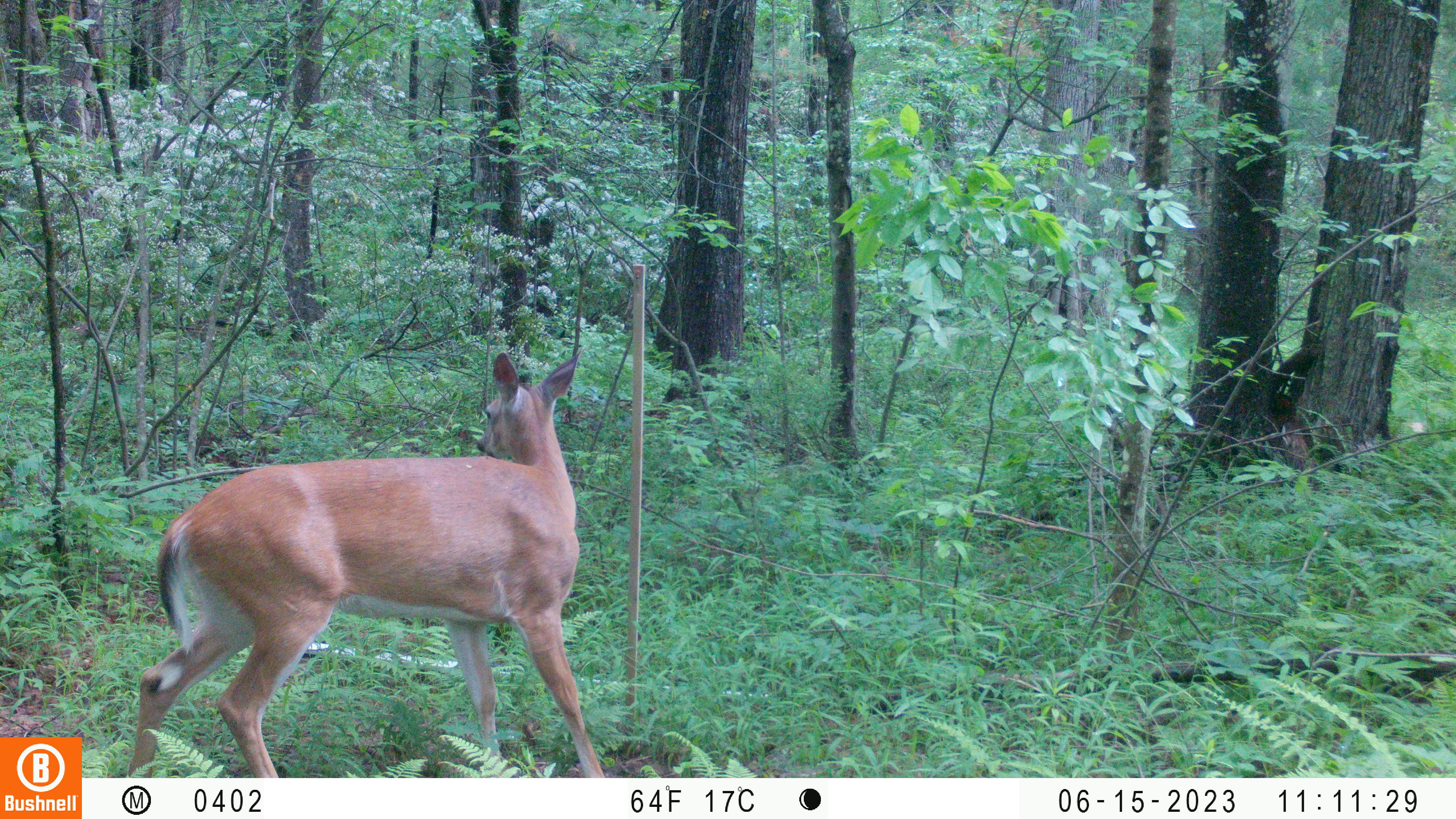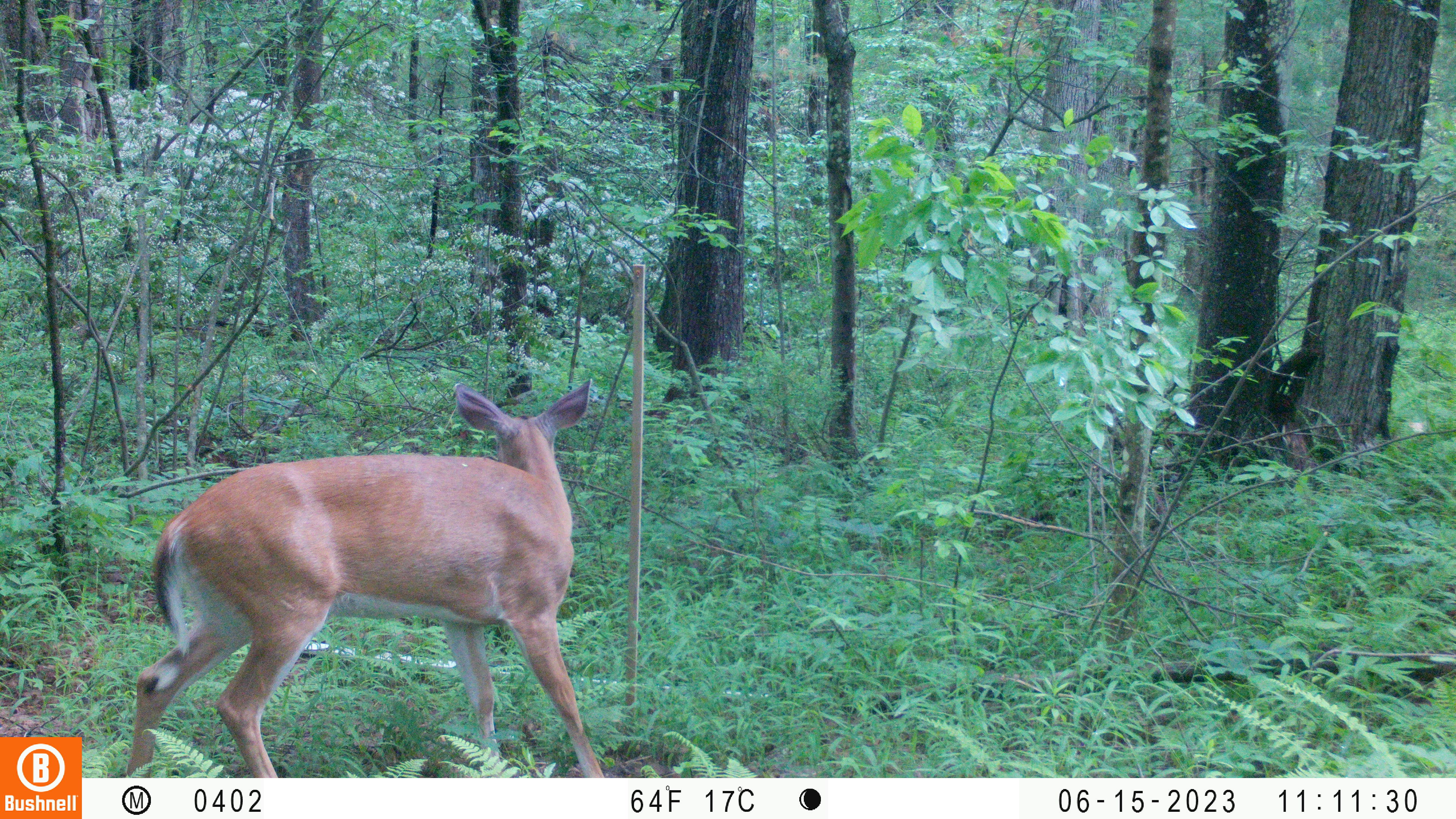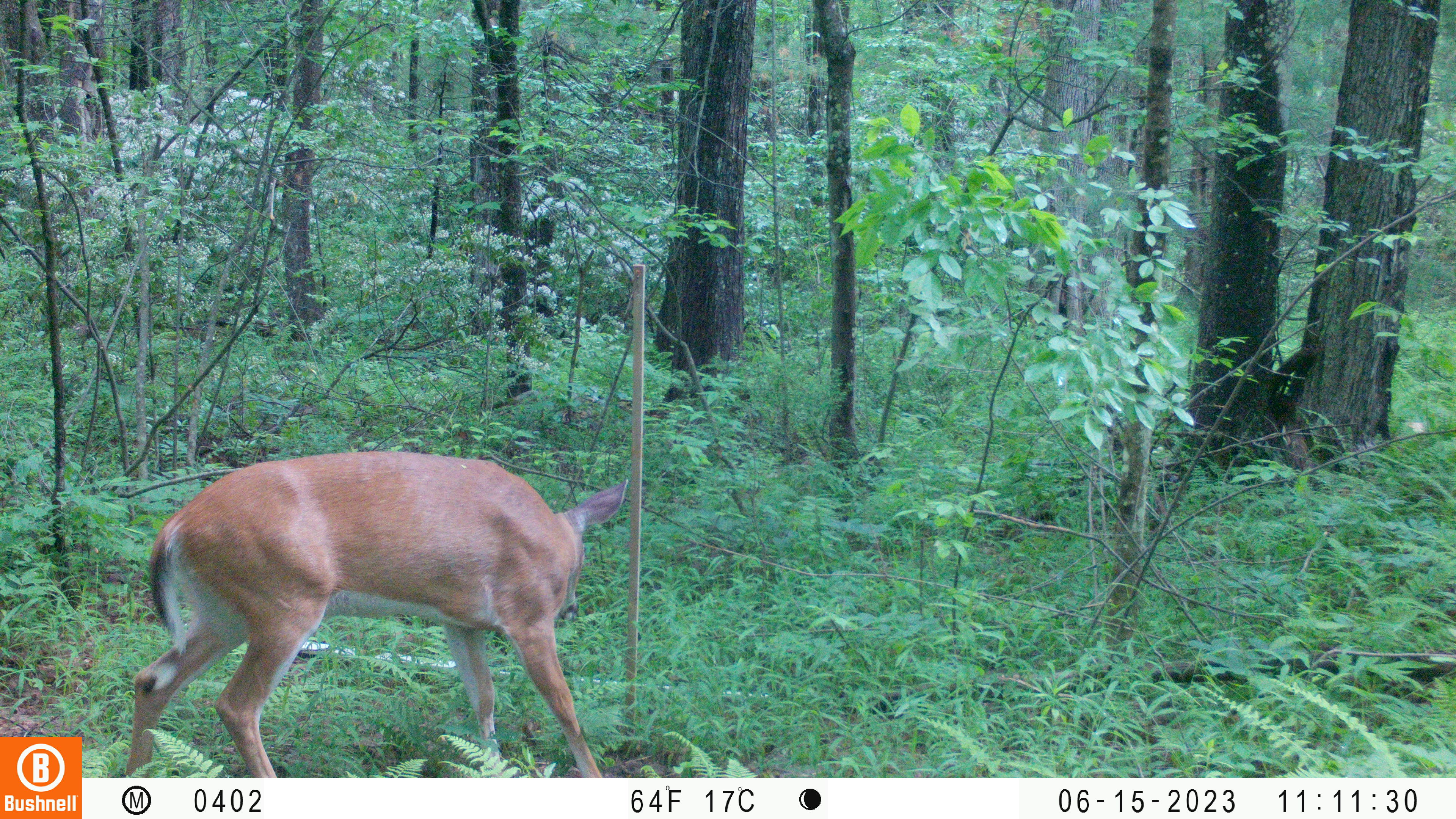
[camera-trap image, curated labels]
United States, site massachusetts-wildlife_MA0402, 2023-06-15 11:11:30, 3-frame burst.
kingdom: Animalia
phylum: Chordata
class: Mammalia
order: Artiodactyla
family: Cervidae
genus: Odocoileus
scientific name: Odocoileus virginianus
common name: white-tailed deer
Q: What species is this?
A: White-tailed deer (Odocoileus virginianus).